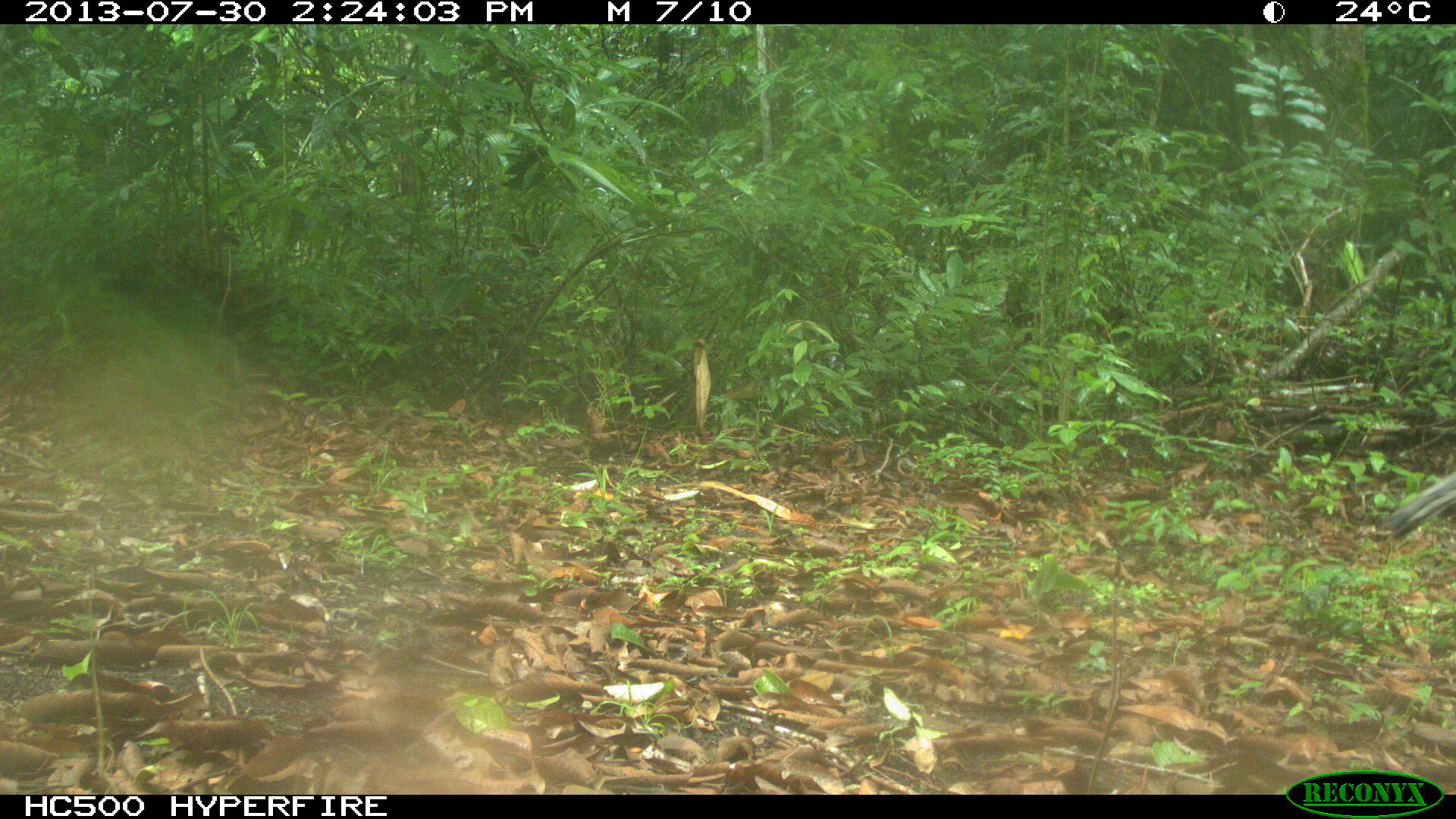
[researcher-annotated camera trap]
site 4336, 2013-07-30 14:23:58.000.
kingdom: Animalia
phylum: Chordata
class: Aves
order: Galliformes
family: Phasianidae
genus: Meleagris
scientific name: Meleagris ocellata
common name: ocellated turkey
Meleagris ocellata (ocellated turkey), count 2.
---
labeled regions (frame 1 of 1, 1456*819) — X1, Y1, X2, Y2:
meleagris ocellata: 1383, 467, 1455, 536